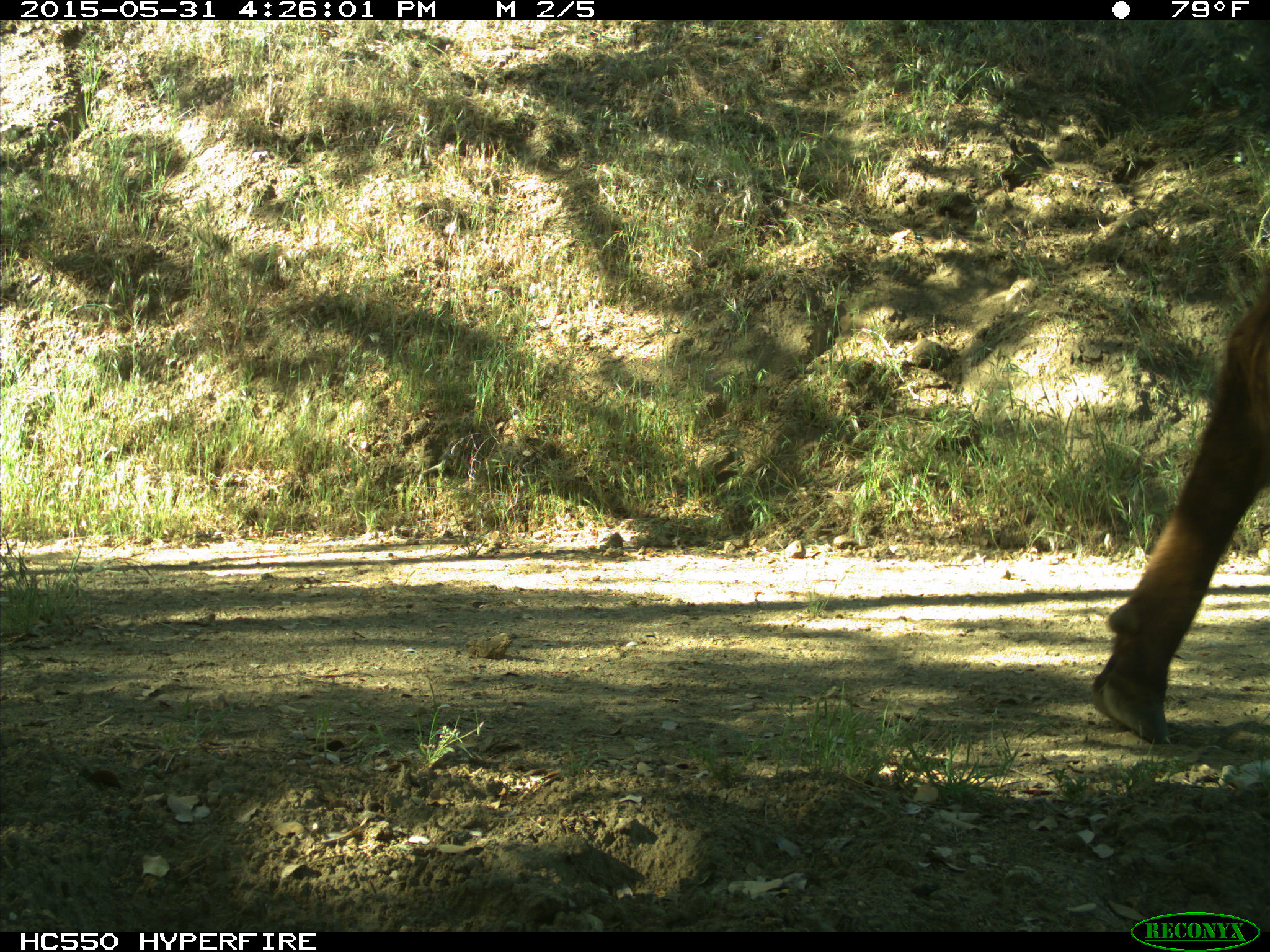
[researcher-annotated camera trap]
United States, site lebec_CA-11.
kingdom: Animalia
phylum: Chordata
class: Mammalia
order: Artiodactyla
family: Bovidae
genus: Bos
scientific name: Bos taurus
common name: domestic cow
Bos taurus (domestic cow).